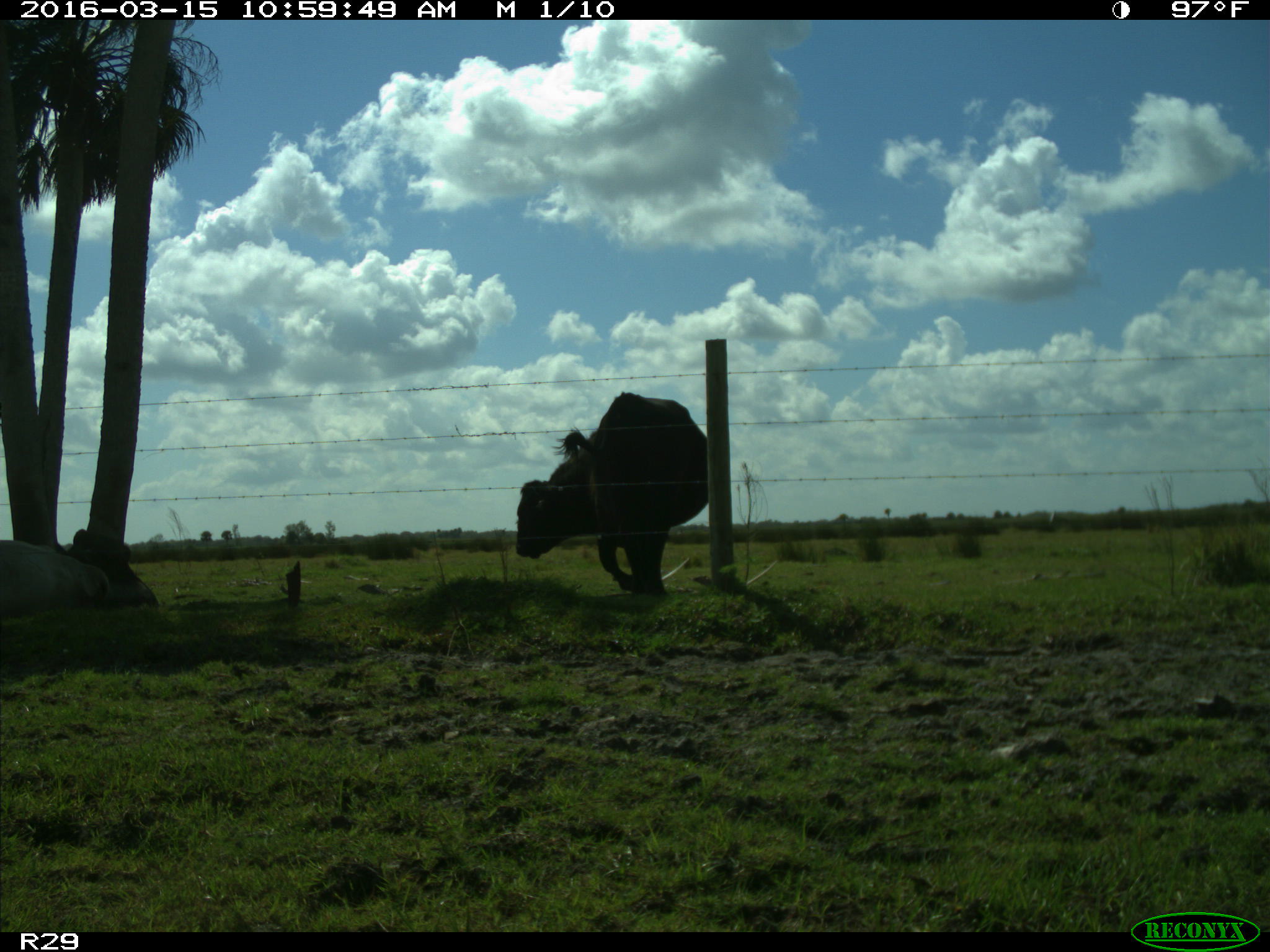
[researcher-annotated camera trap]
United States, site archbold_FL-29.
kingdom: Animalia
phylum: Chordata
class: Mammalia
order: Artiodactyla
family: Bovidae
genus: Bos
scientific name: Bos taurus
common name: domestic cow